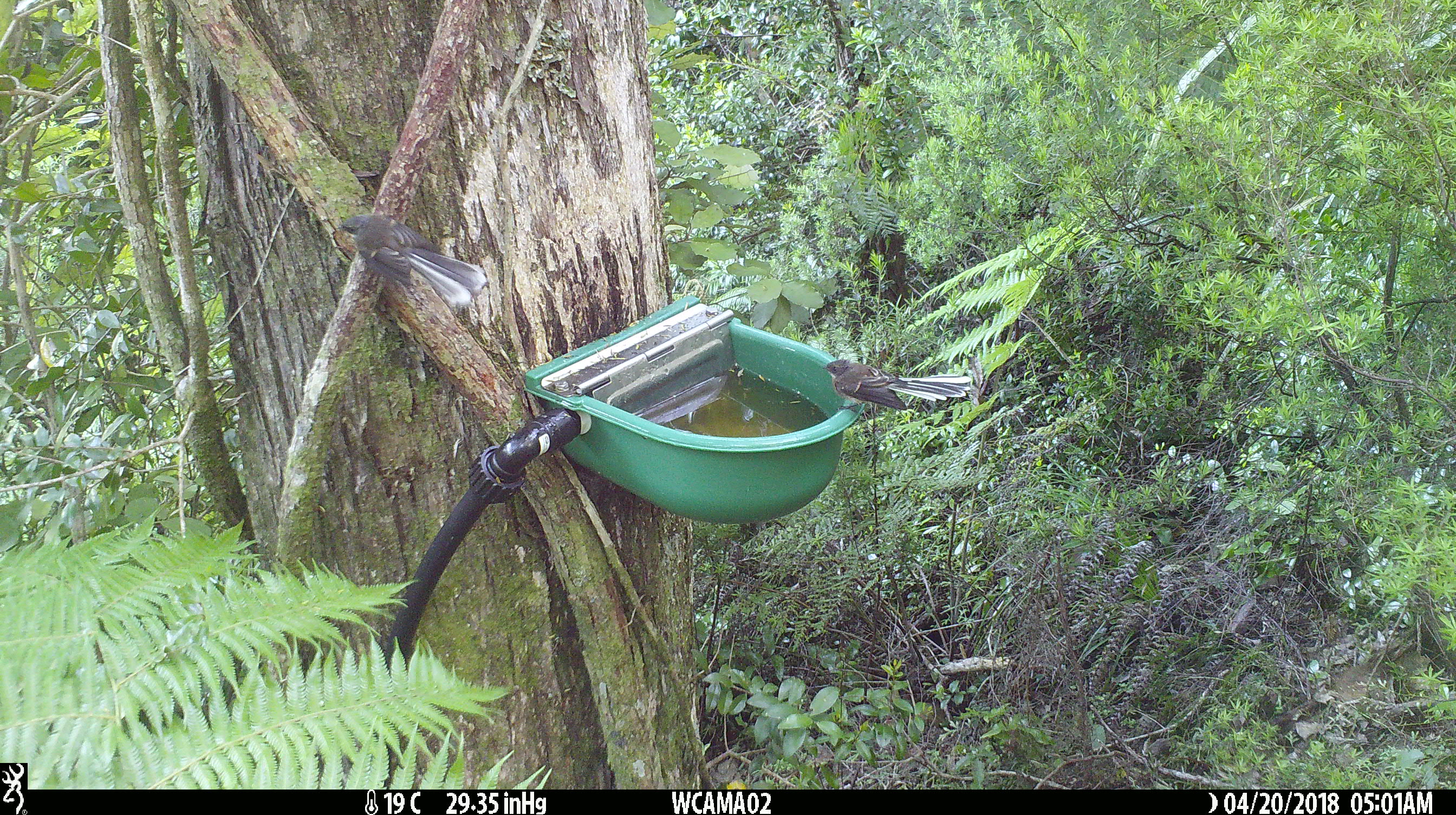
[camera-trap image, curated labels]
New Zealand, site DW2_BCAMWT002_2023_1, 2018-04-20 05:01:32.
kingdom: Animalia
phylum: Chordata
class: Aves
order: Passeriformes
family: Rhipiduridae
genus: Rhipidura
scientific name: Rhipidura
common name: fantails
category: fantail